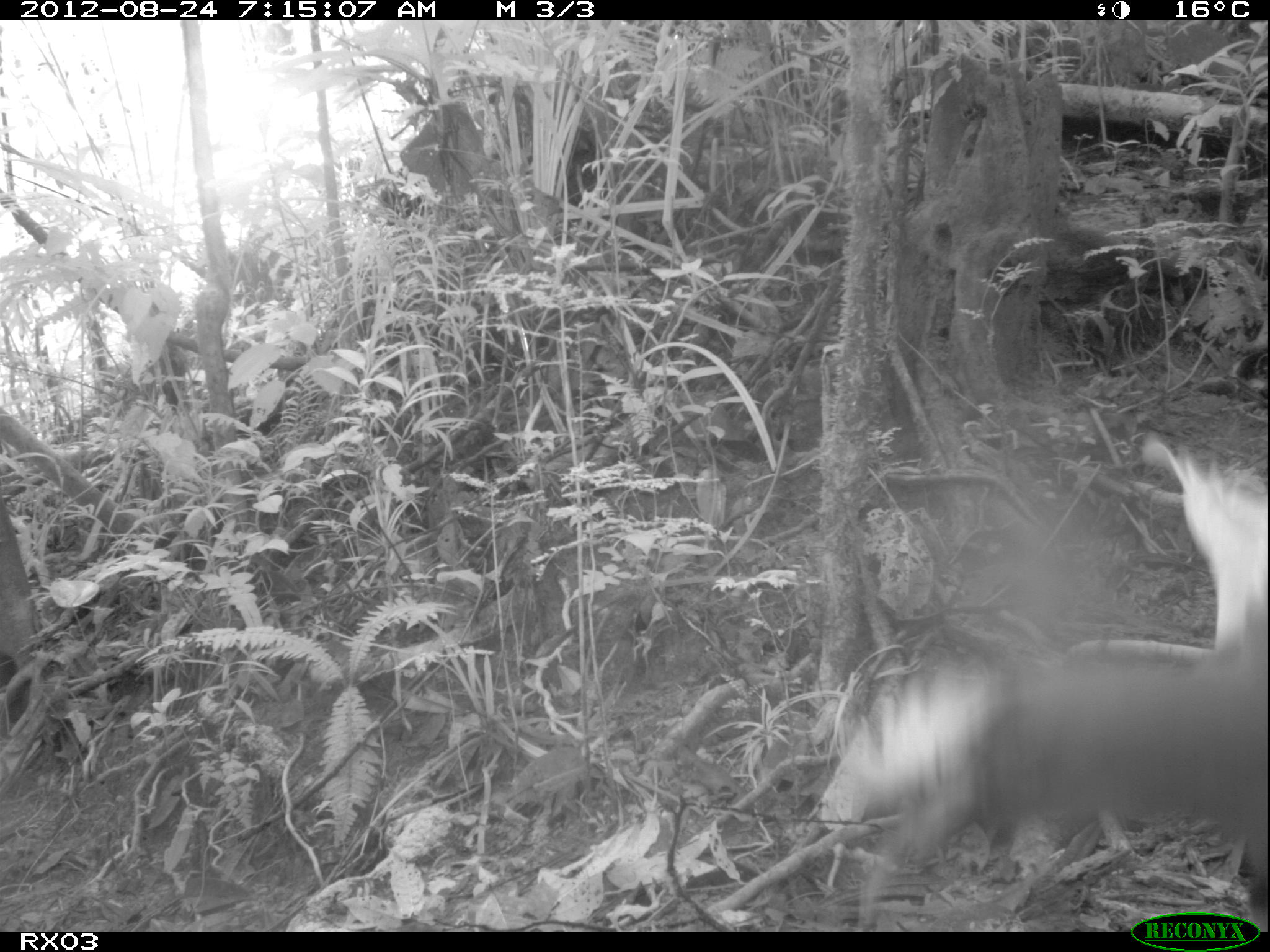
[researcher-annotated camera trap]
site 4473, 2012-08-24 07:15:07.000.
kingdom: Animalia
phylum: Chordata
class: Aves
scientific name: Aves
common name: bird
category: unknown bird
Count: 1.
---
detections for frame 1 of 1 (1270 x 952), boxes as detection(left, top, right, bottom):
unknown bird: detection(816, 429, 1266, 932)